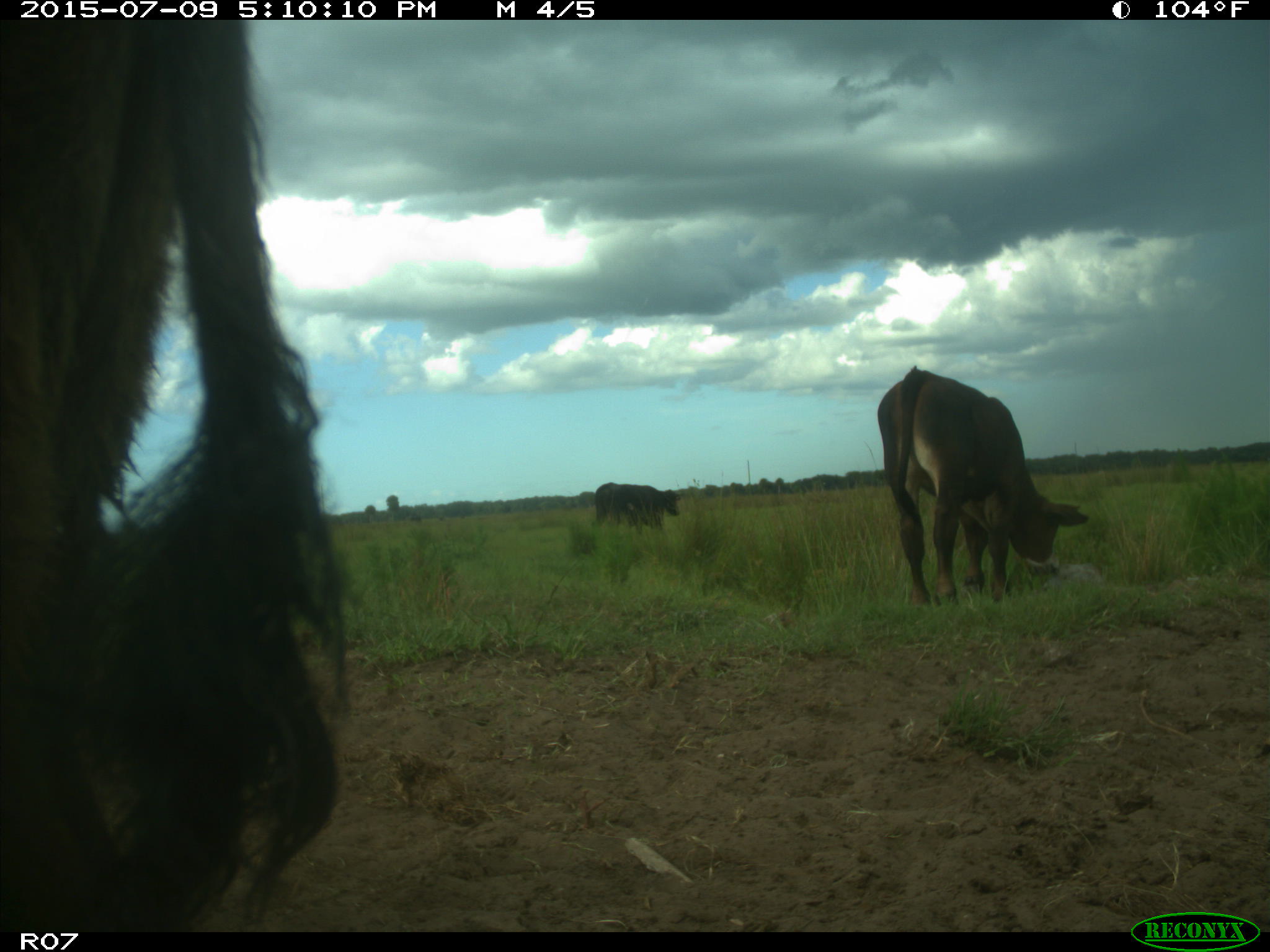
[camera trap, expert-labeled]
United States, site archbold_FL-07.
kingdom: Animalia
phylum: Chordata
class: Mammalia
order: Artiodactyla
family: Bovidae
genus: Bos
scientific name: Bos taurus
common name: domestic cow